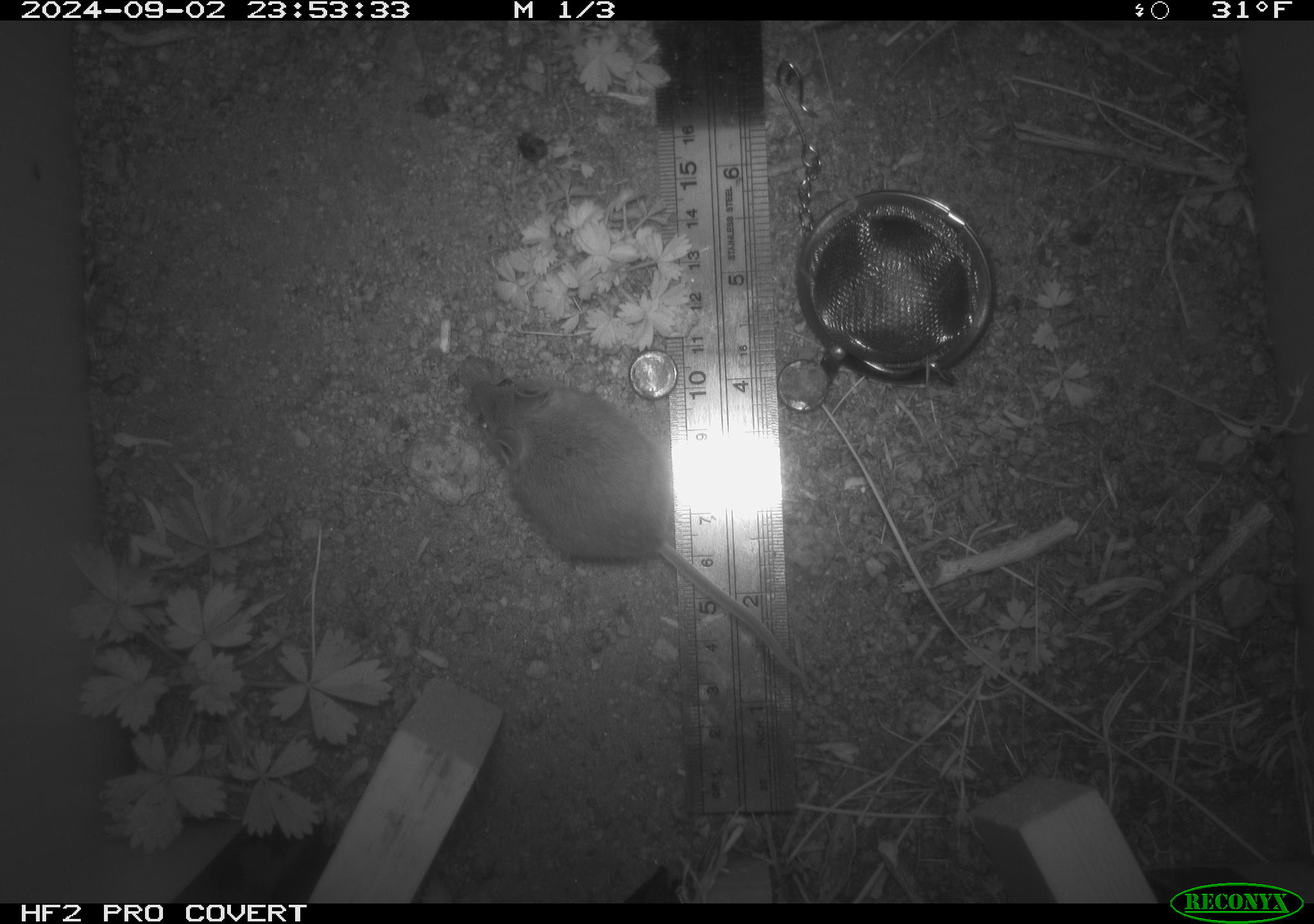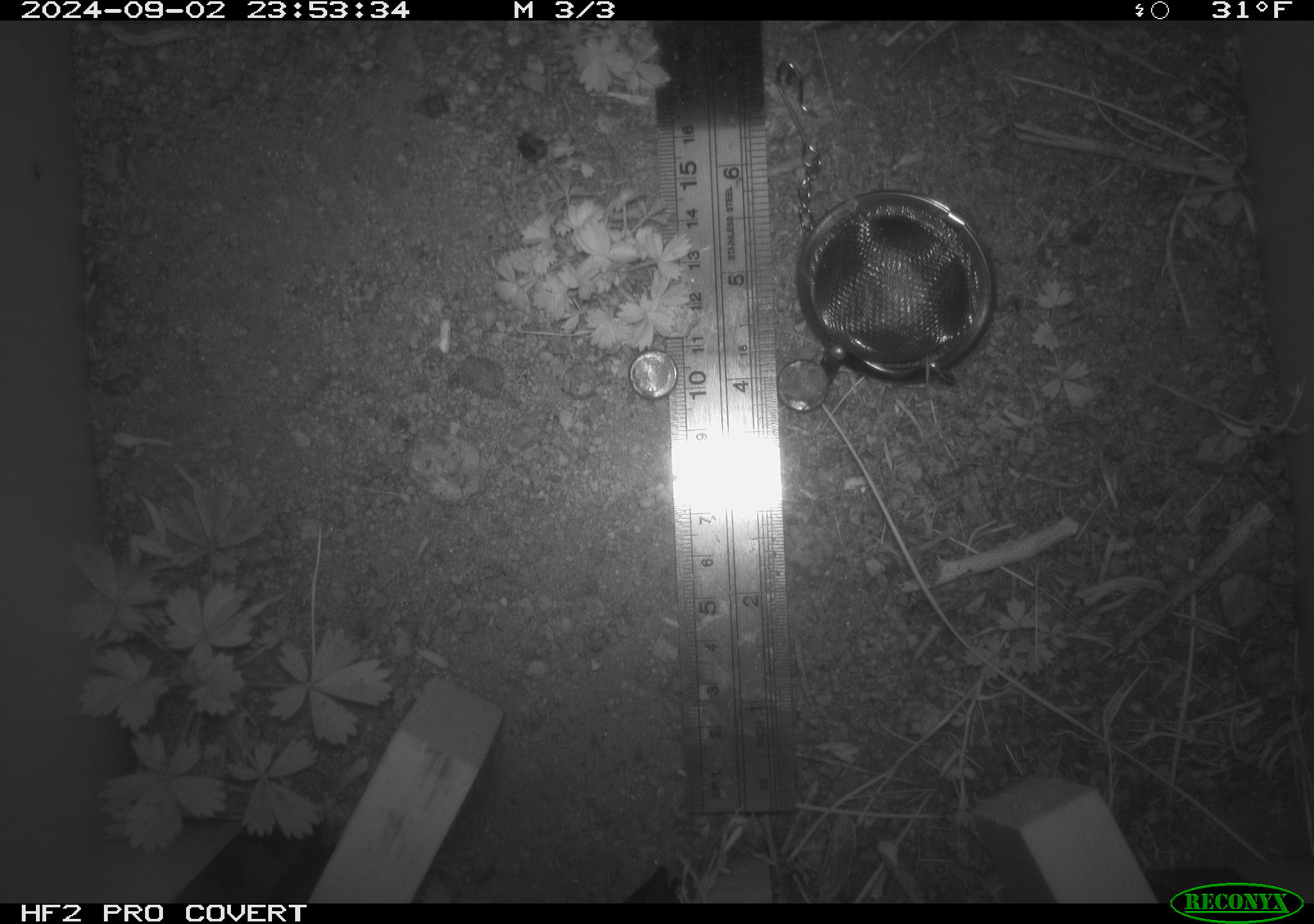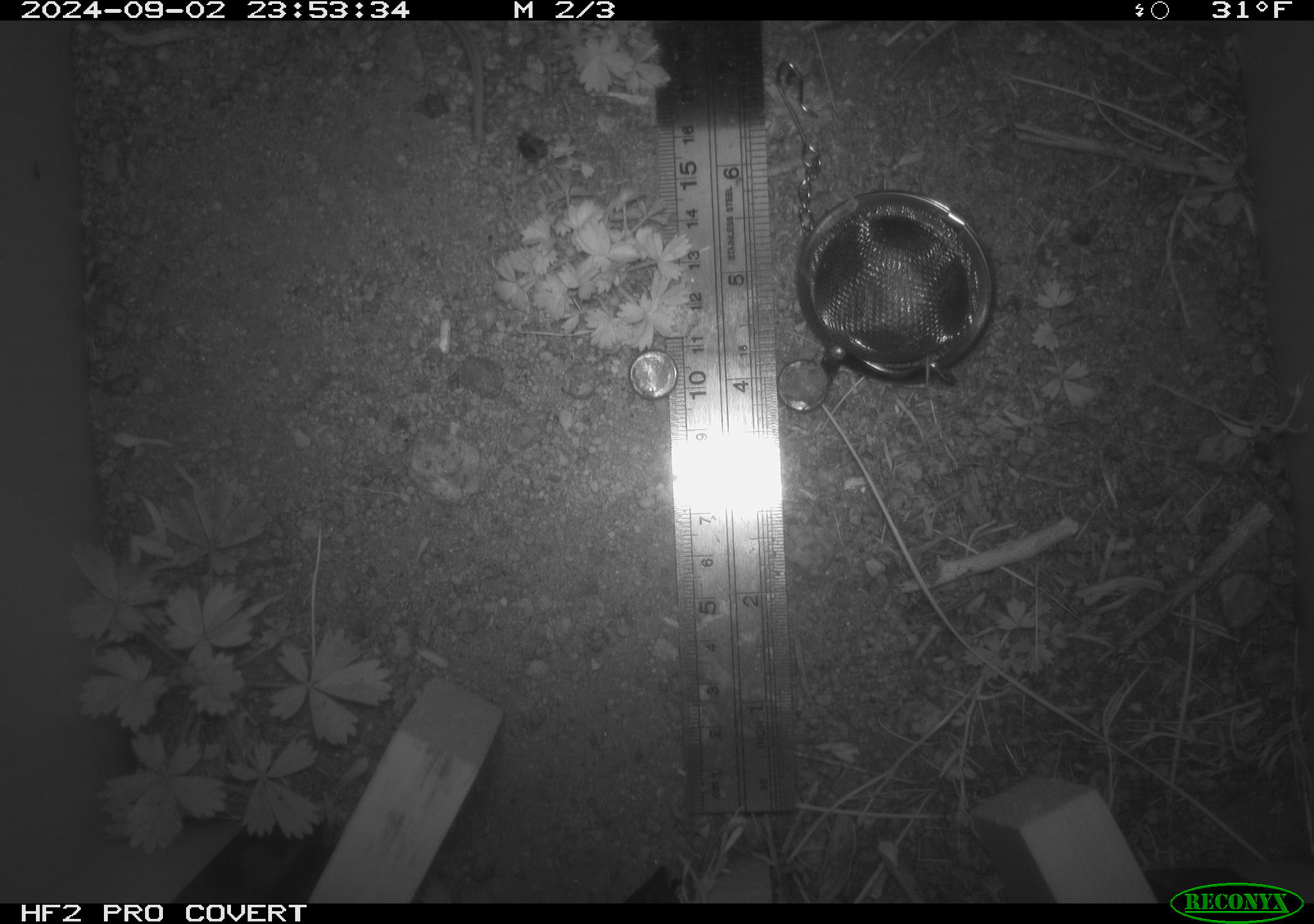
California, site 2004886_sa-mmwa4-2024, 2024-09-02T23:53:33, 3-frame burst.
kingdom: Animalia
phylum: Chordata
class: Mammalia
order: Rodentia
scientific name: Rodentia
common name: mouse species